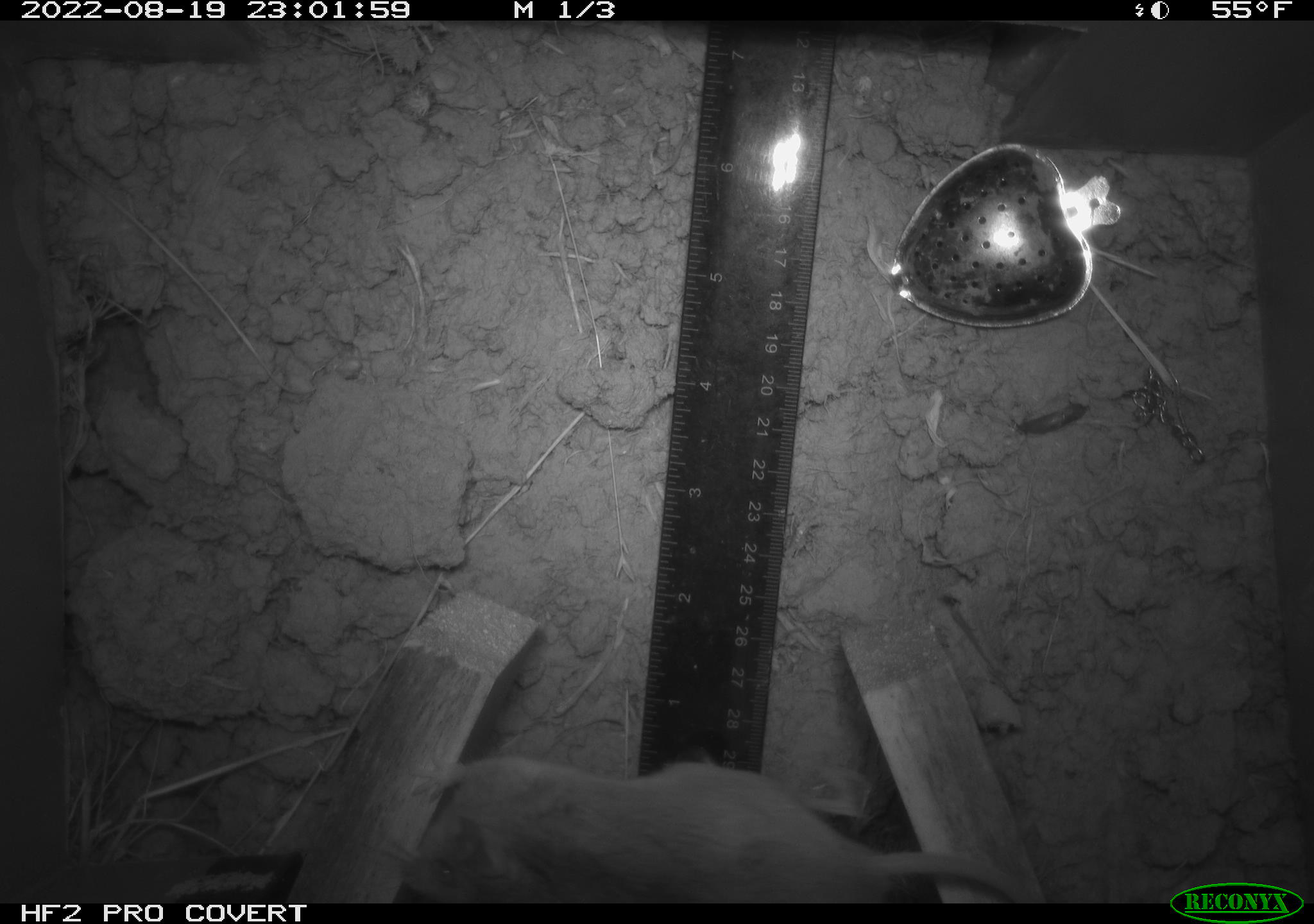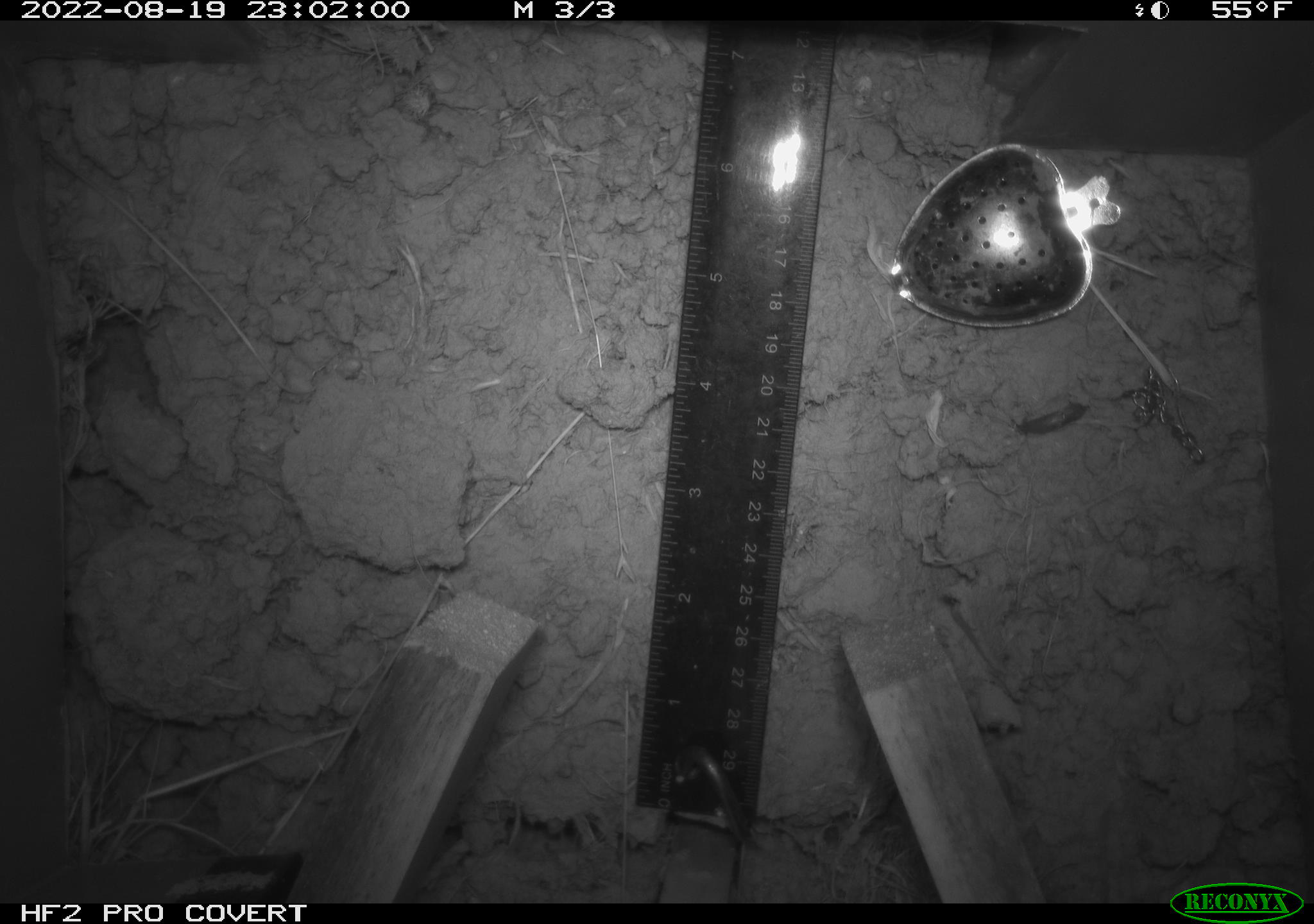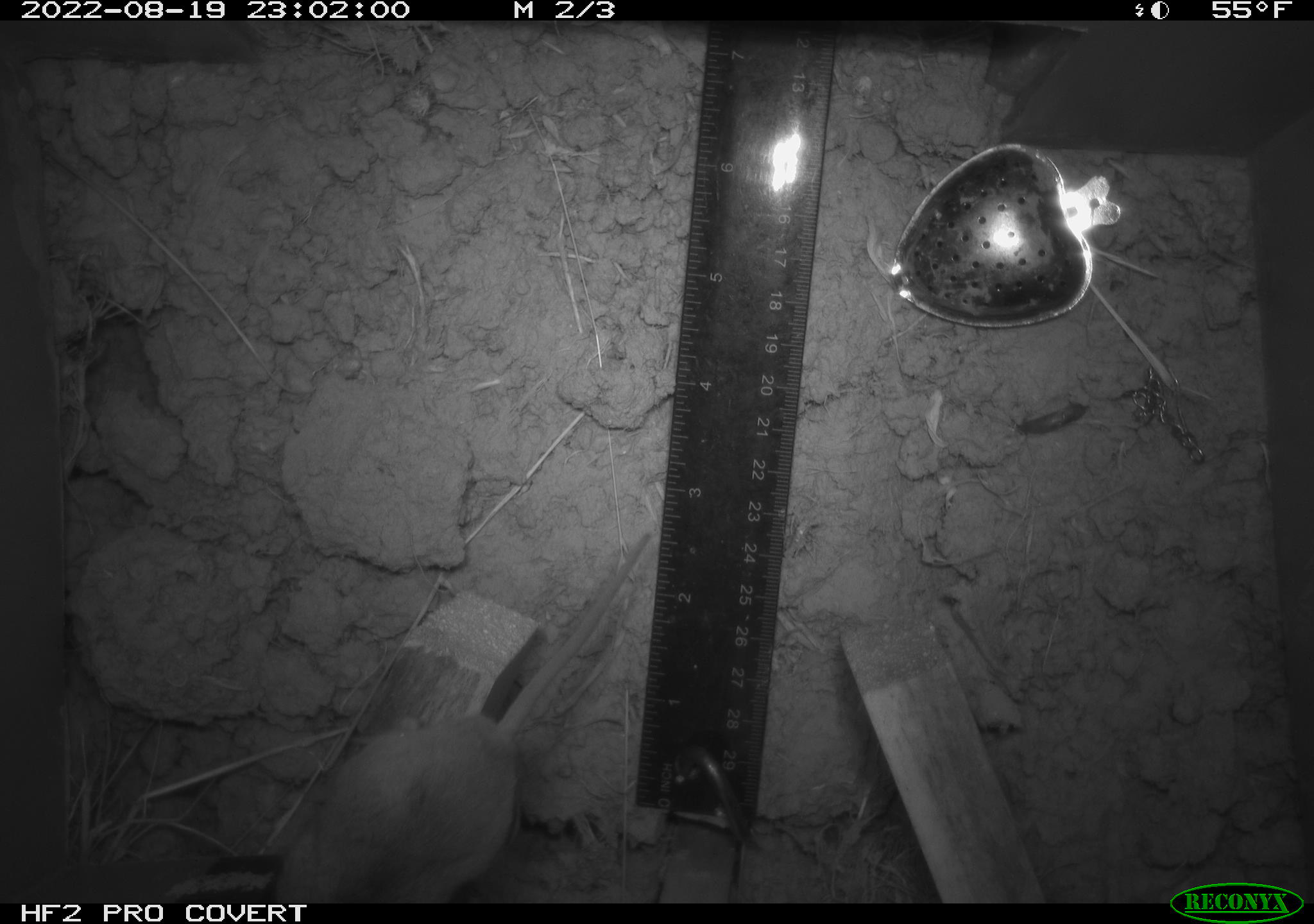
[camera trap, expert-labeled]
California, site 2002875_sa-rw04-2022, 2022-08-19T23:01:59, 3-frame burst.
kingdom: Animalia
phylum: Chordata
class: Mammalia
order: Rodentia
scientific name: Rodentia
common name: mouse species